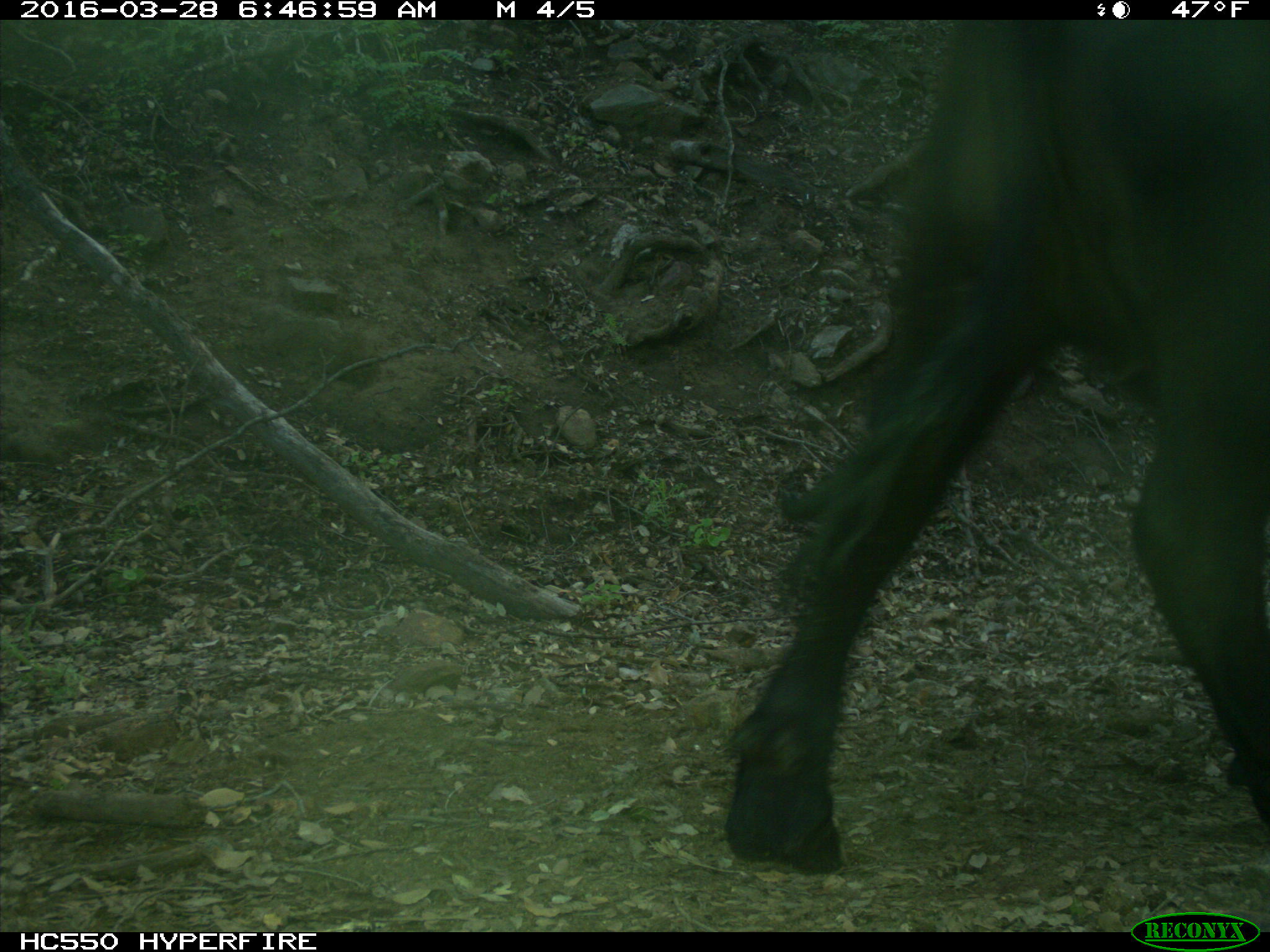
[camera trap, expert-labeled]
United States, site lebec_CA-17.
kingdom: Animalia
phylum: Chordata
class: Mammalia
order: Artiodactyla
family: Bovidae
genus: Bos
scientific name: Bos taurus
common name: domestic cow